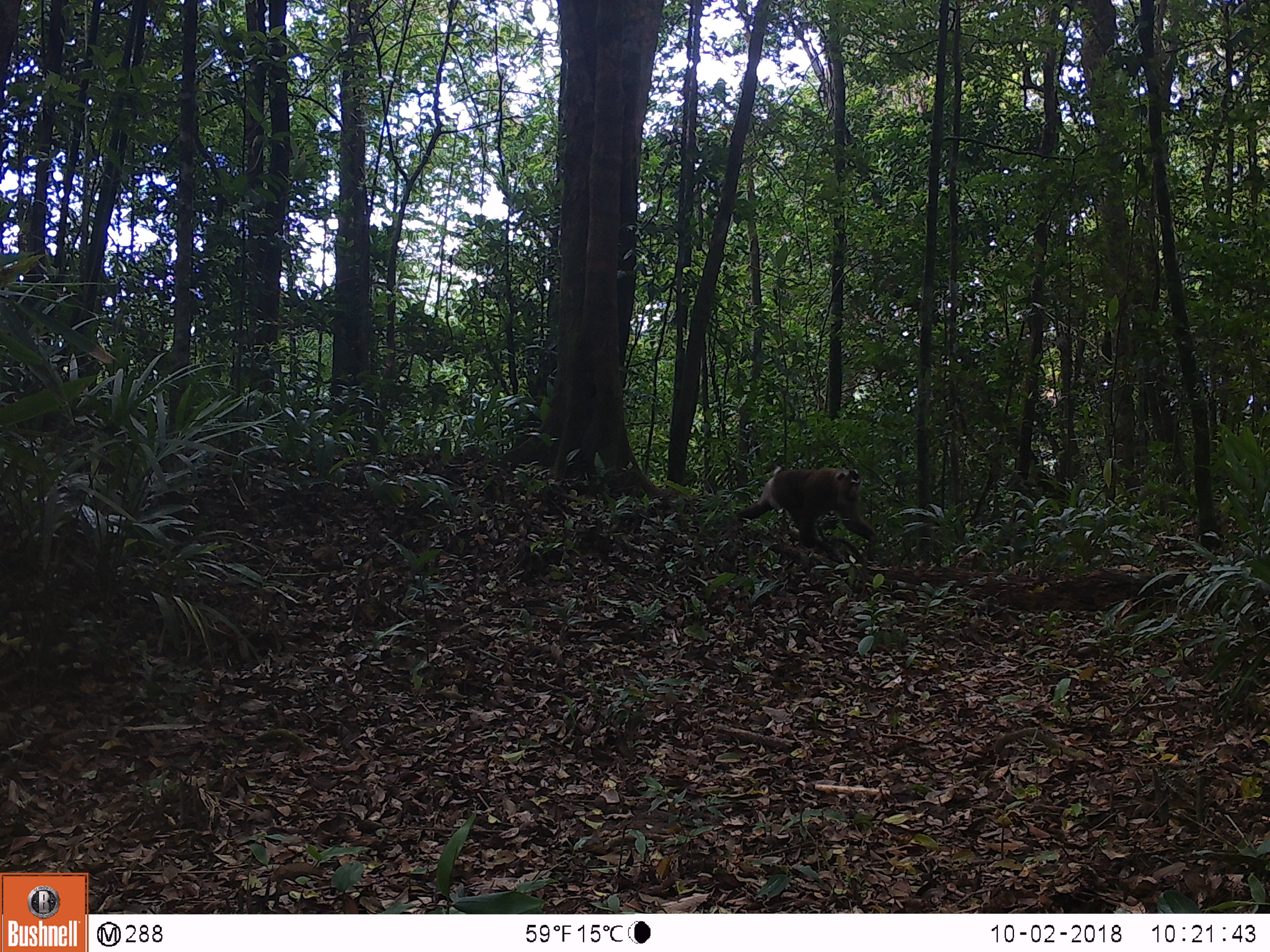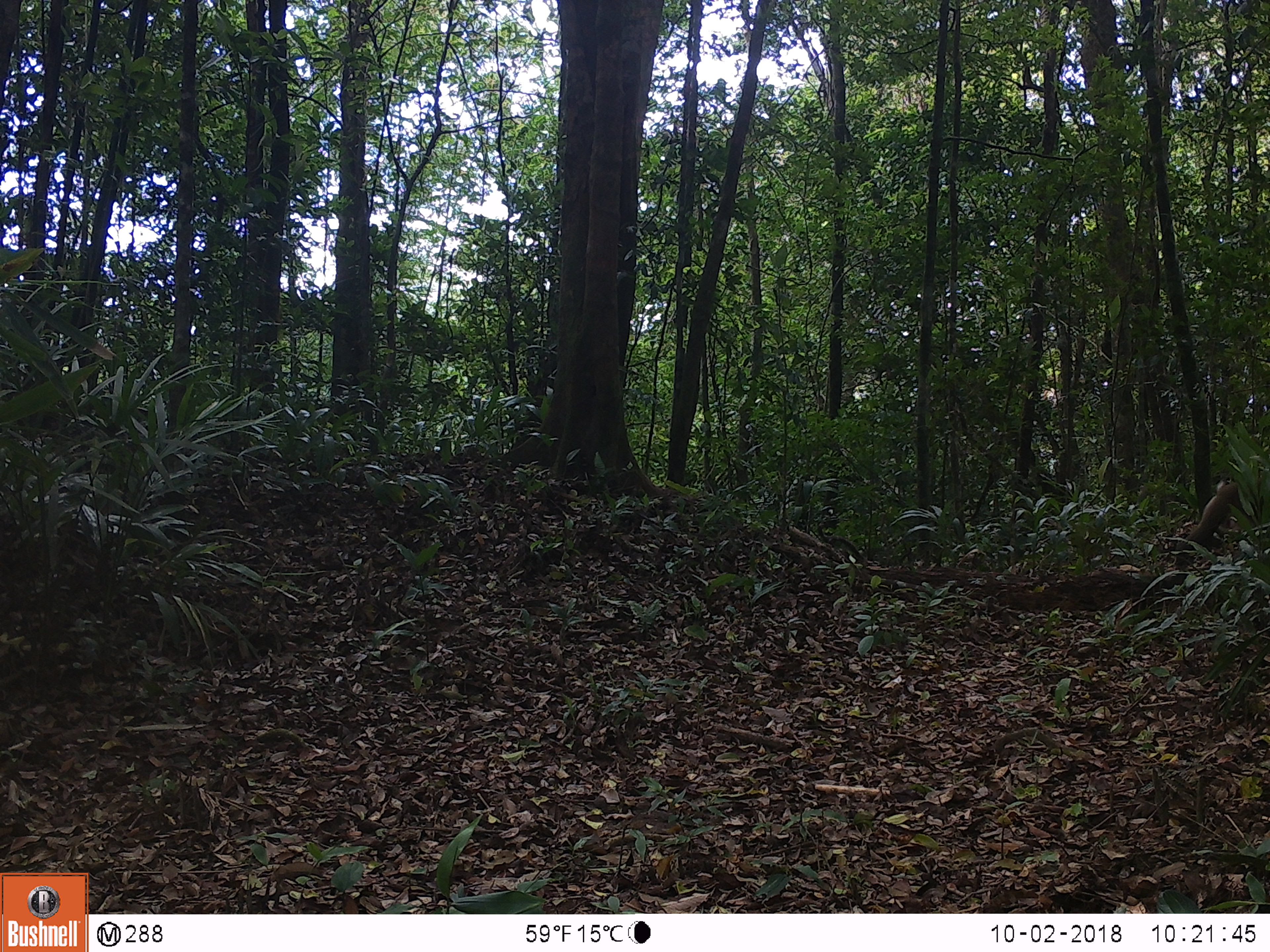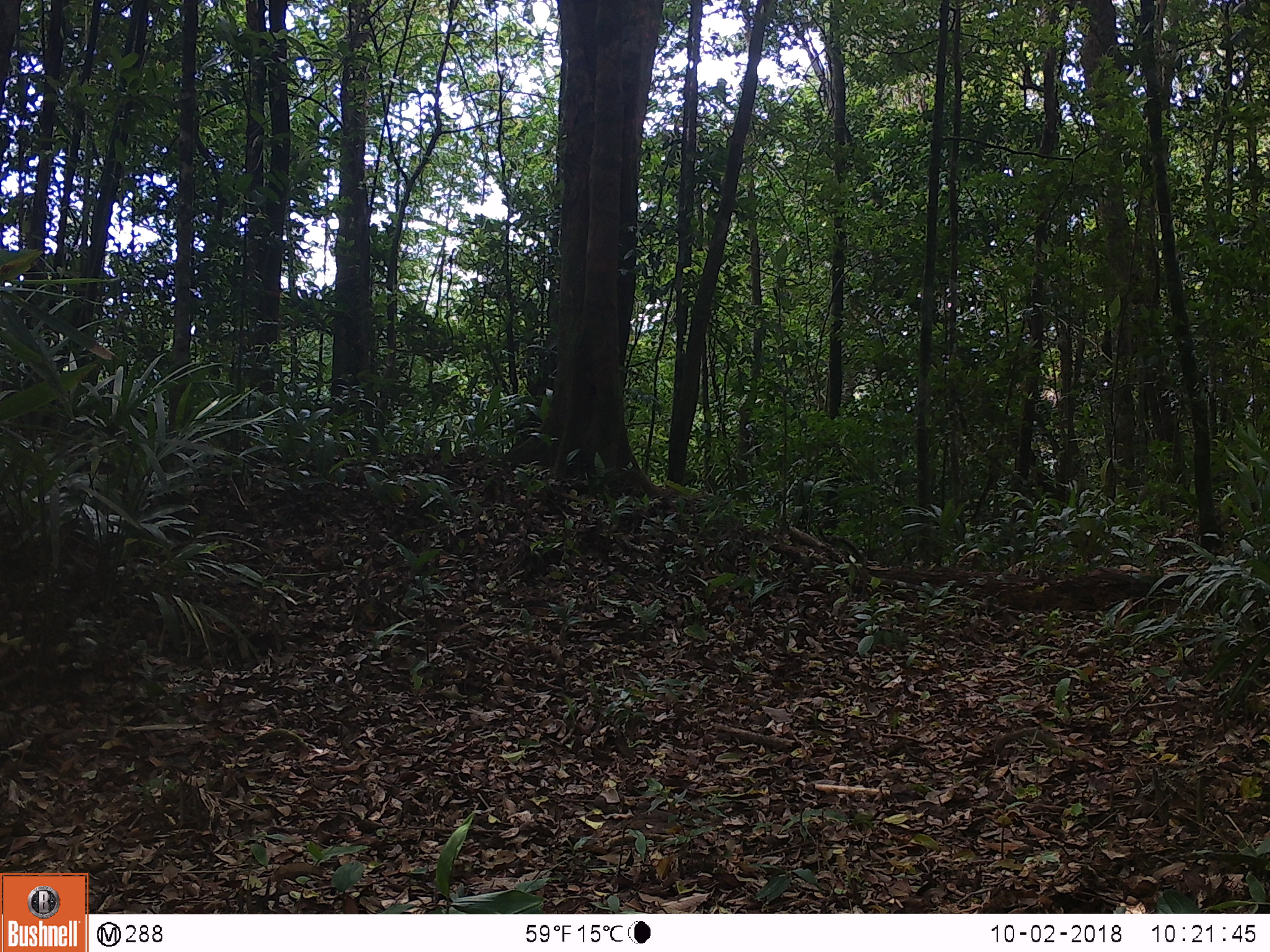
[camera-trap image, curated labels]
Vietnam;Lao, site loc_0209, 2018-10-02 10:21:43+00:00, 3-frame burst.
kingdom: Animalia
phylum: Chordata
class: Mammalia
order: Primates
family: Cercopithecidae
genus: Macaca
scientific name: Macaca nemestrina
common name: pig-tailed macaque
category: pig tailed macaque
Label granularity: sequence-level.